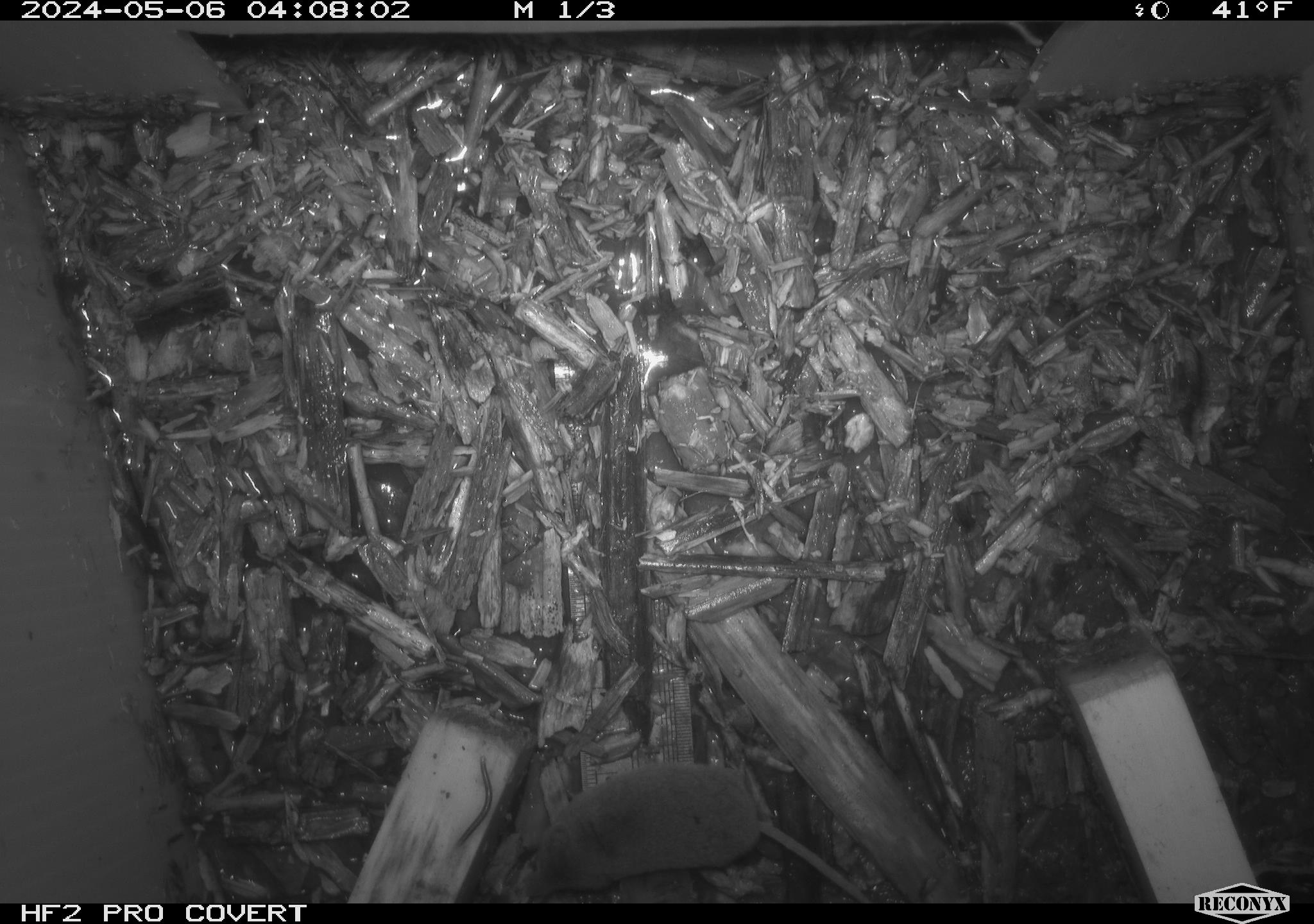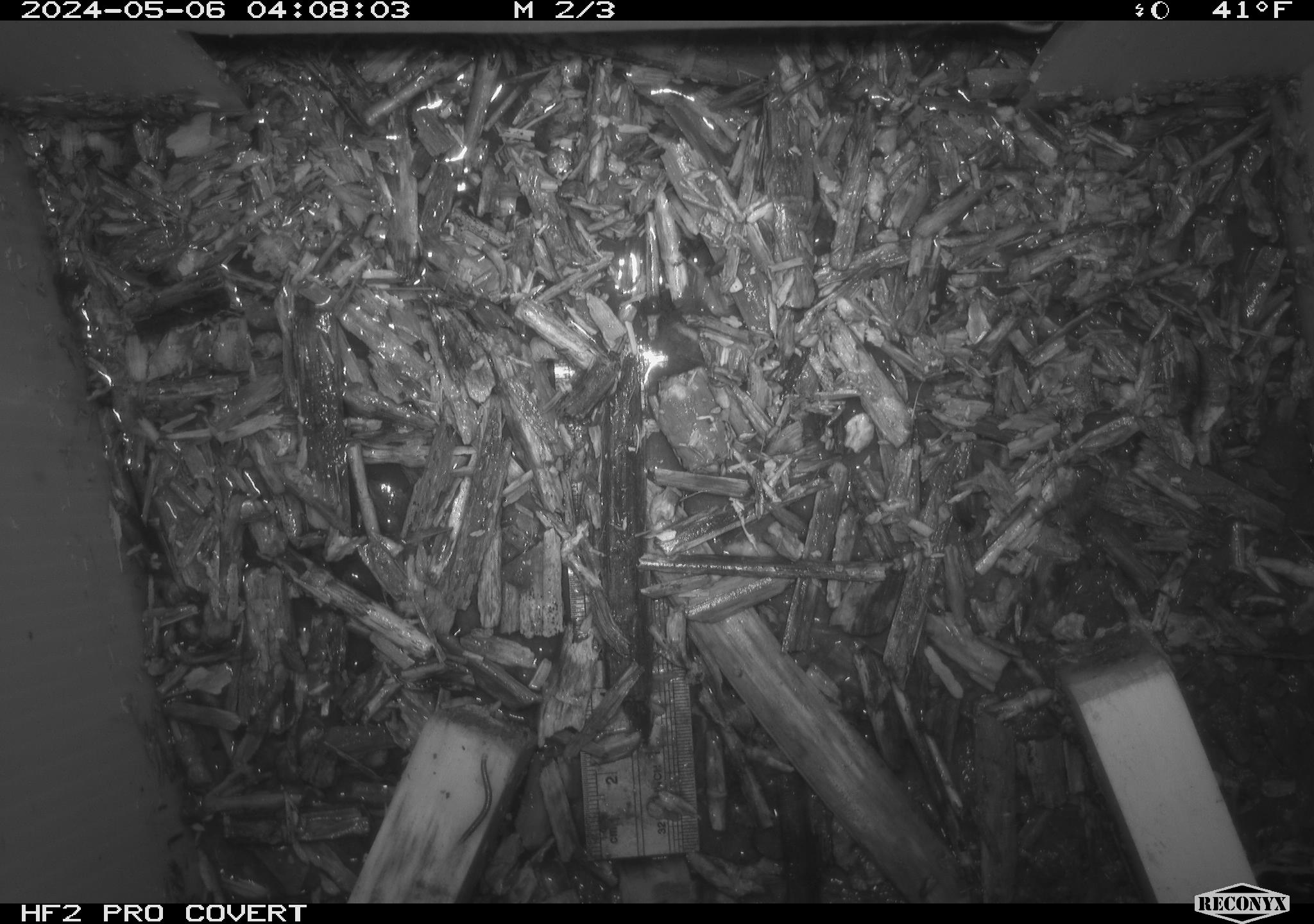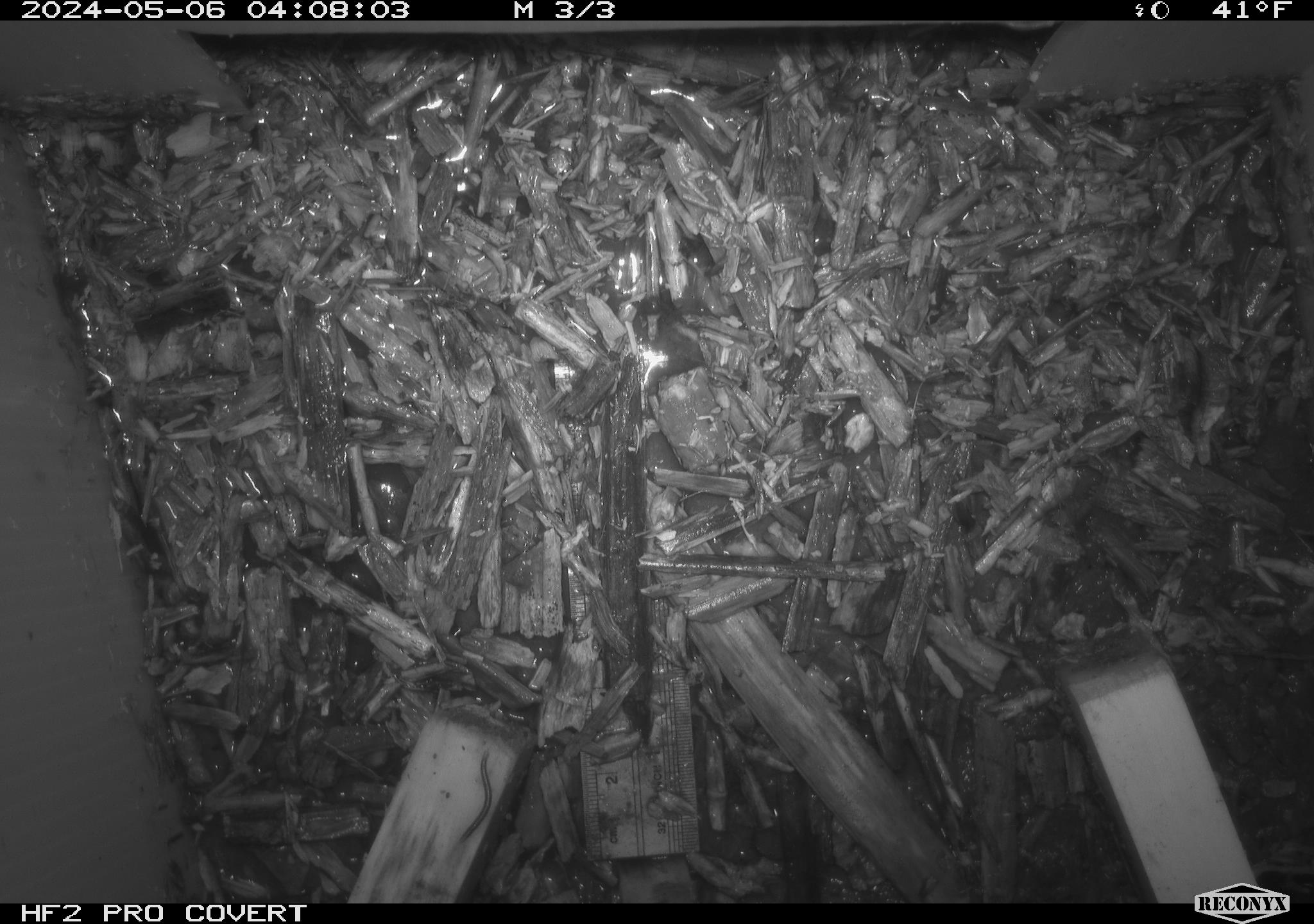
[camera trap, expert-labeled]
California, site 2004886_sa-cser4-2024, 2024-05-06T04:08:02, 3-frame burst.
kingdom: Animalia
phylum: Chordata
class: Mammalia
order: Eulipotyphla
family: Soricidae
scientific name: Soricidae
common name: shrews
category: soricidae family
Soricidae family (shrews) (Soricidae).